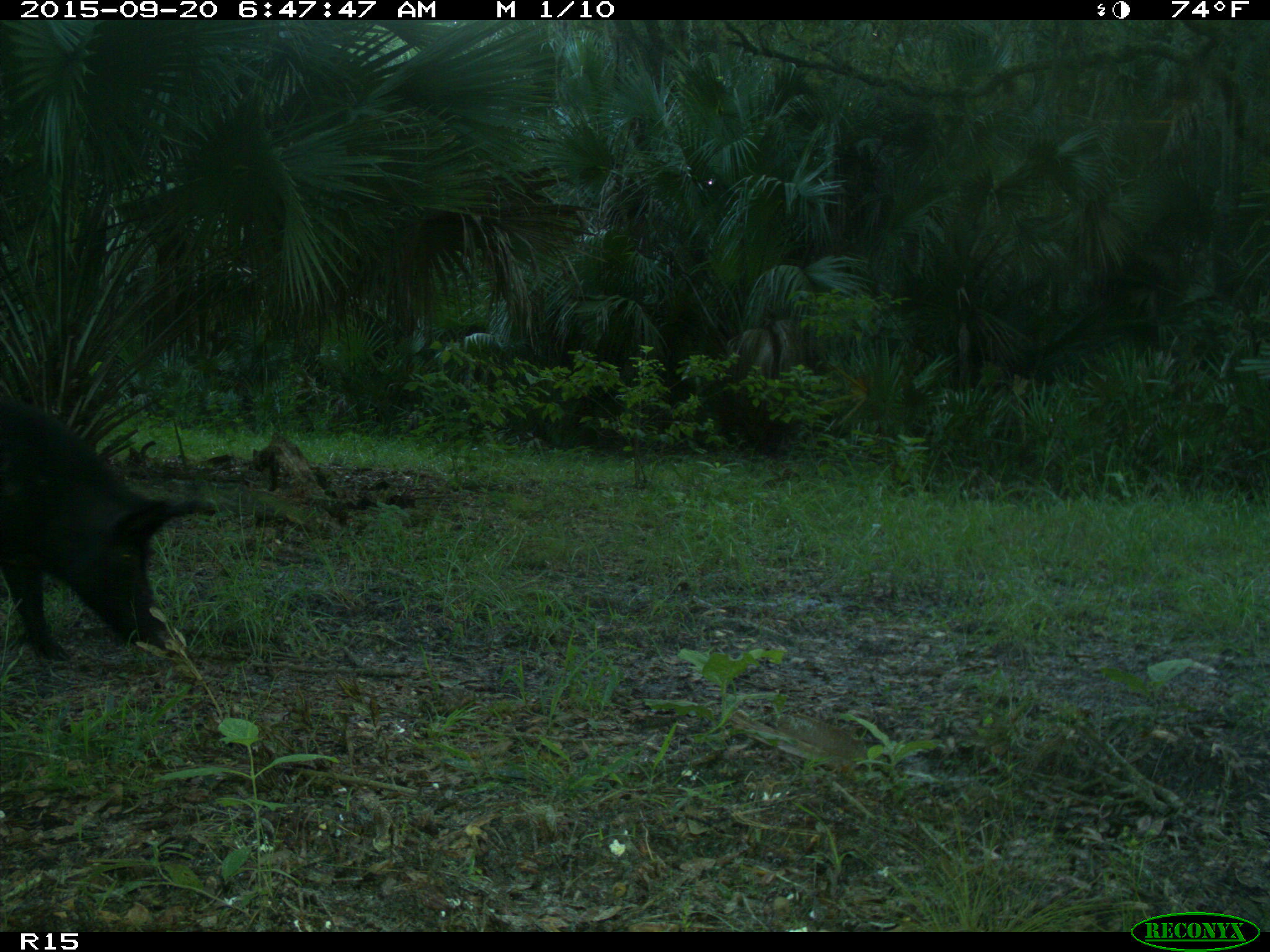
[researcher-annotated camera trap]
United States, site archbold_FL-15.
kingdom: Animalia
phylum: Chordata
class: Mammalia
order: Artiodactyla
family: Suidae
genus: Sus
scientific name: Sus scrofa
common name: wild boar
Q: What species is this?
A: Sus scrofa (wild boar).